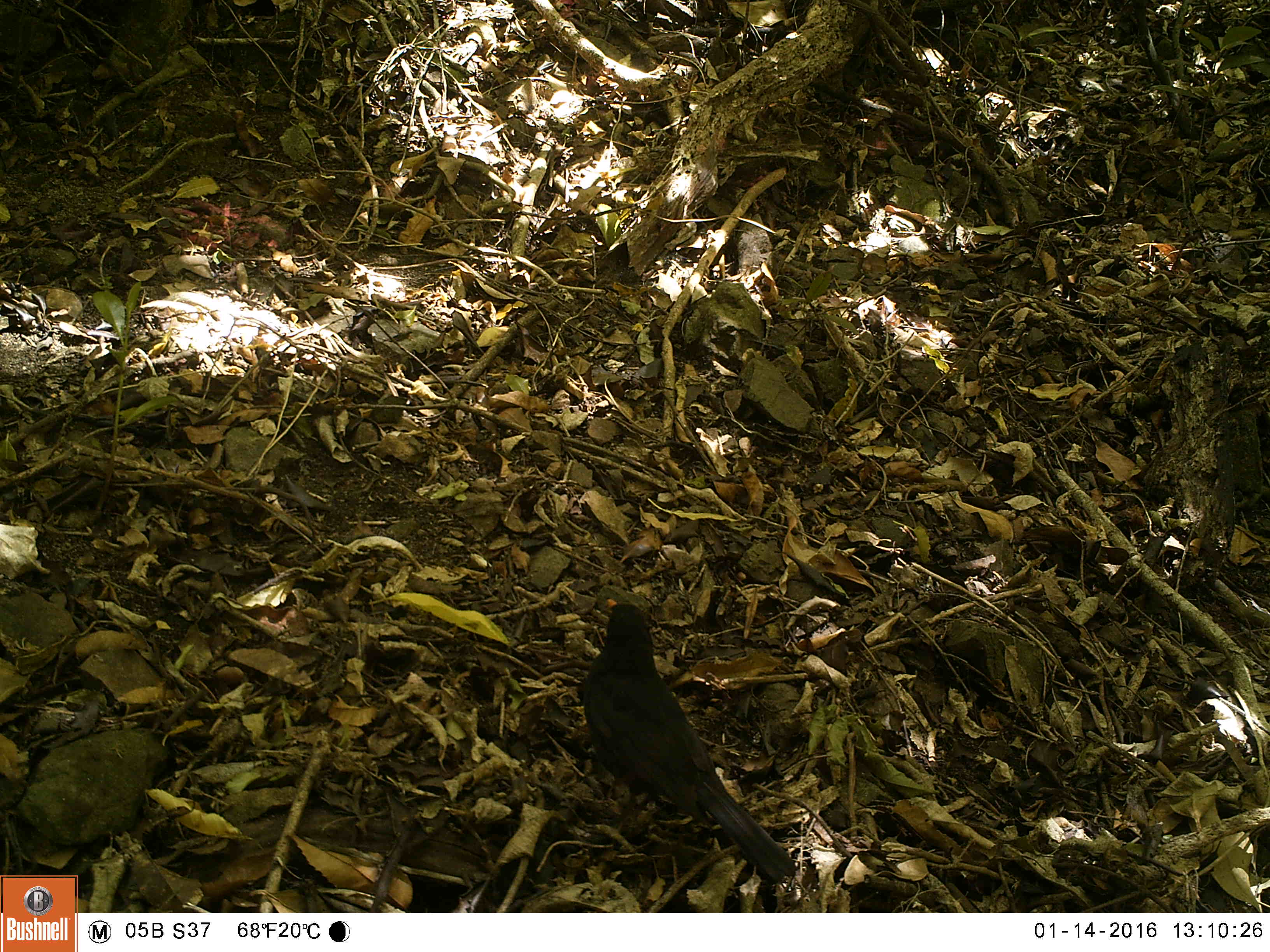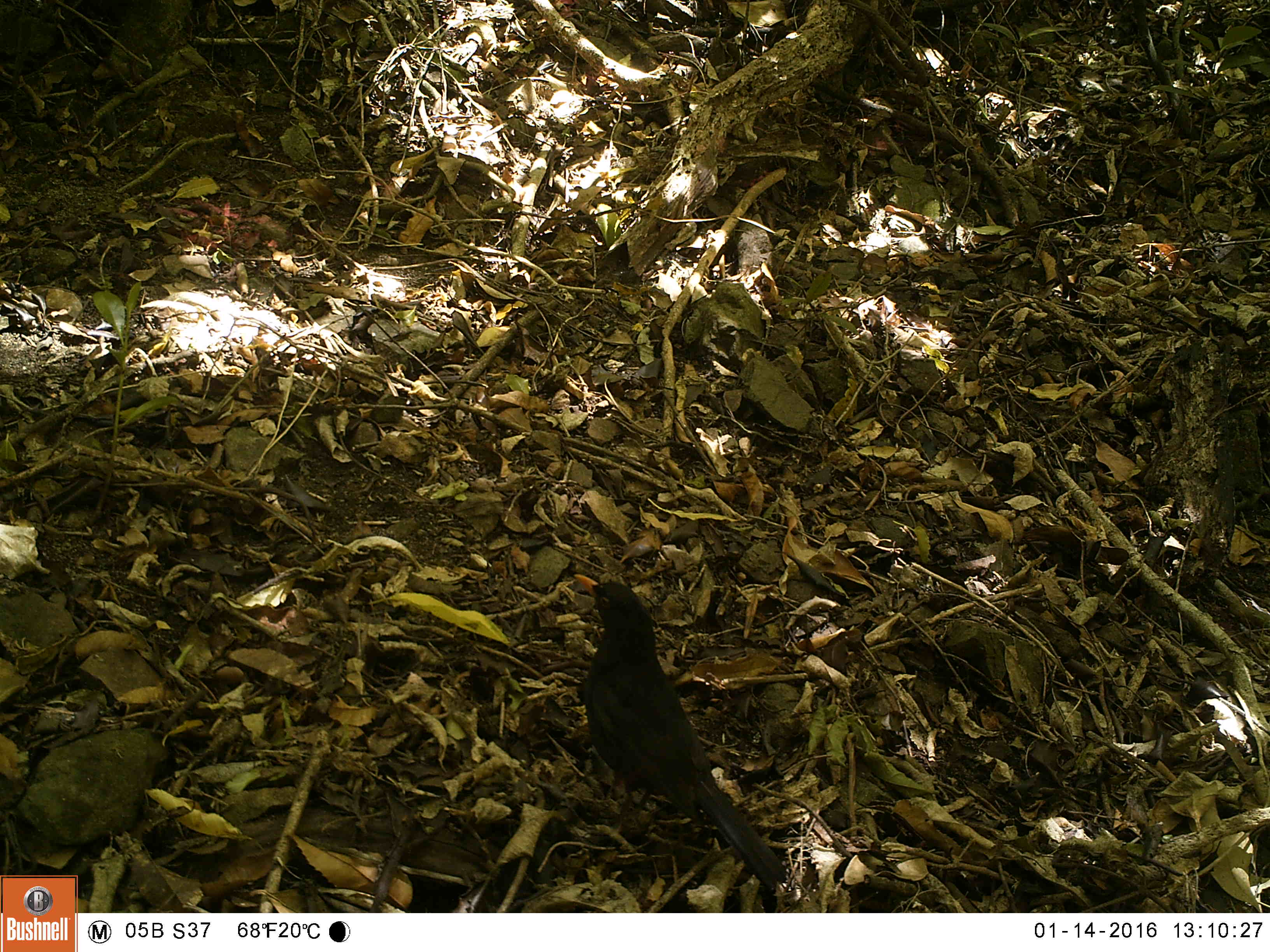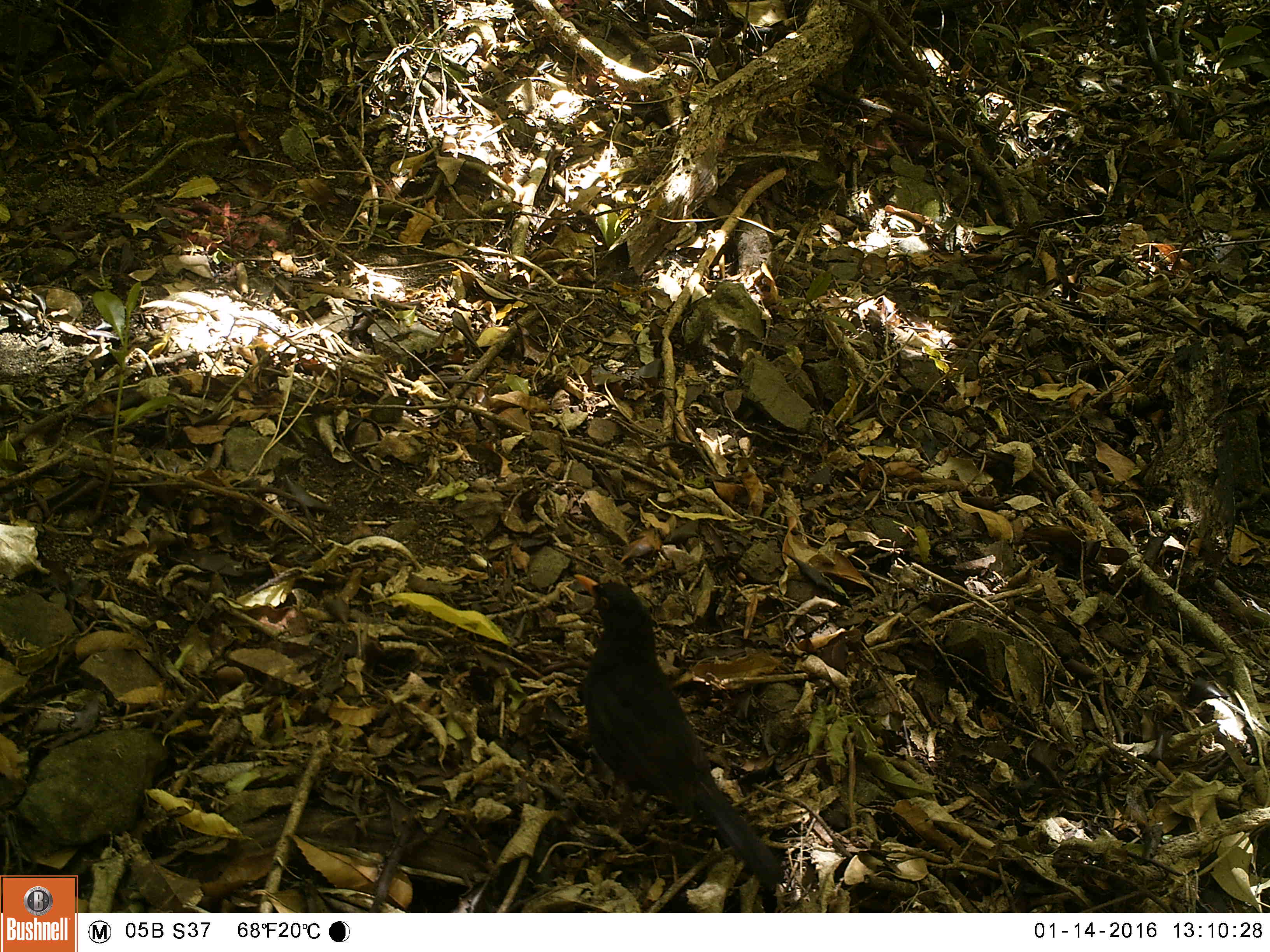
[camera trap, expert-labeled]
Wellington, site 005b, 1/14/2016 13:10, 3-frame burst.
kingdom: Animalia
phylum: Chordata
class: Aves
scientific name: Aves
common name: bird